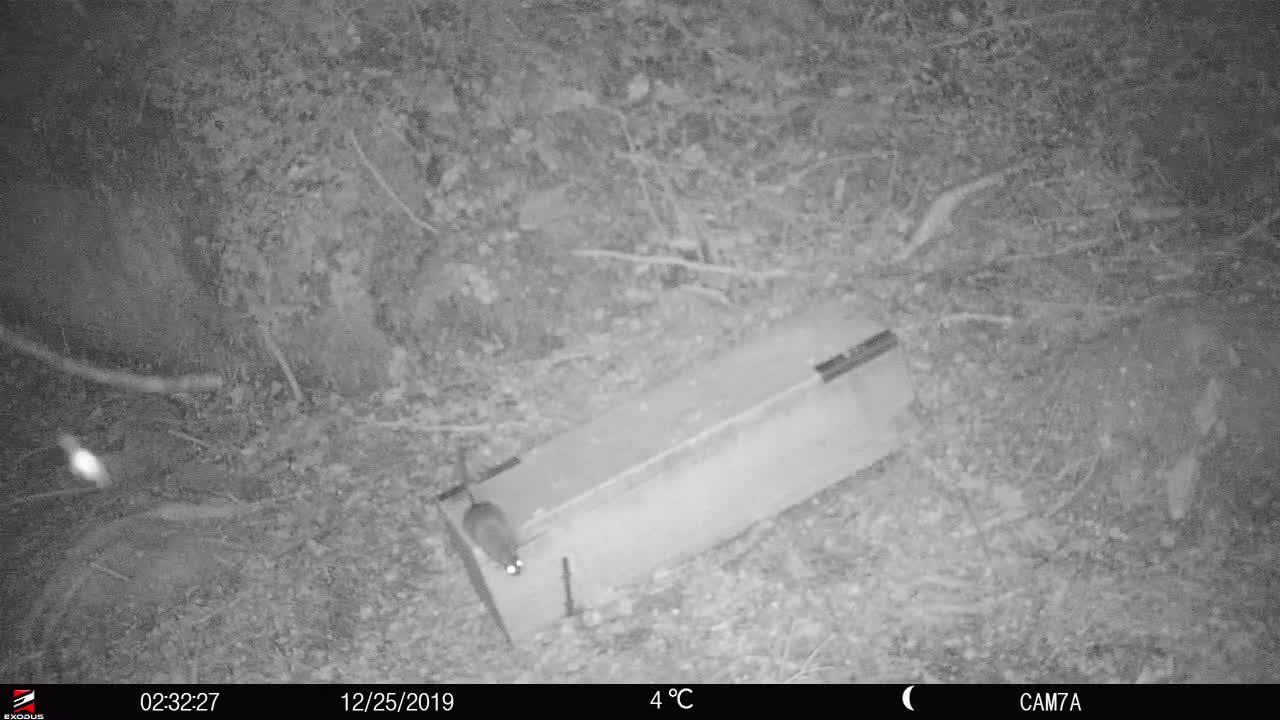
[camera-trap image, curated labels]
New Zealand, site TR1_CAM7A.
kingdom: Animalia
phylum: Chordata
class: Mammalia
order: Rodentia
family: Muridae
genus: Rattus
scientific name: Rattus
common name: rat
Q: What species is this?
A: Rat (Rattus).